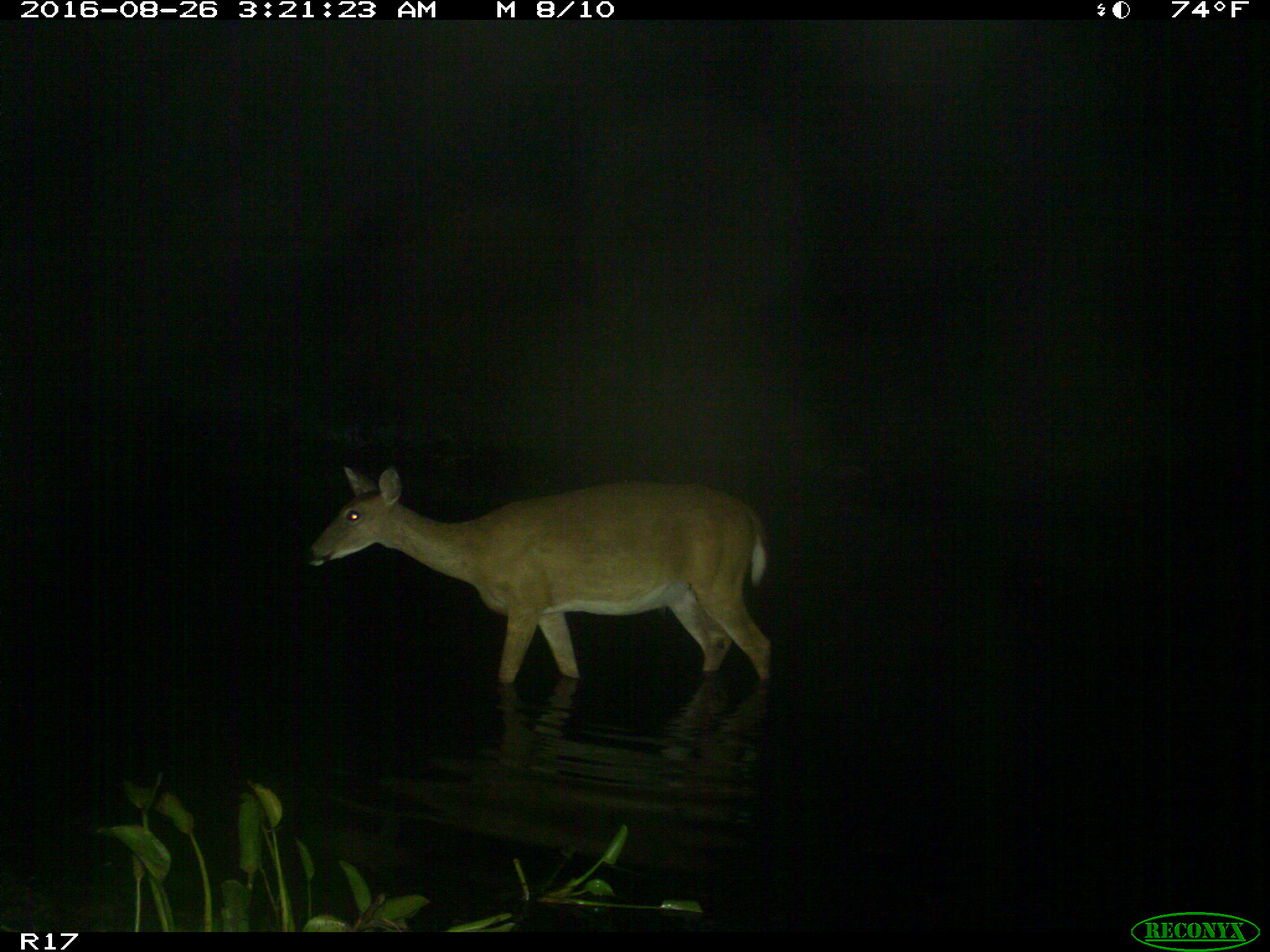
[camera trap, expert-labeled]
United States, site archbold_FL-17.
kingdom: Animalia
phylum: Chordata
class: Mammalia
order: Artiodactyla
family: Cervidae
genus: Odocoileus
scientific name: Odocoileus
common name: deer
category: unidentified deer